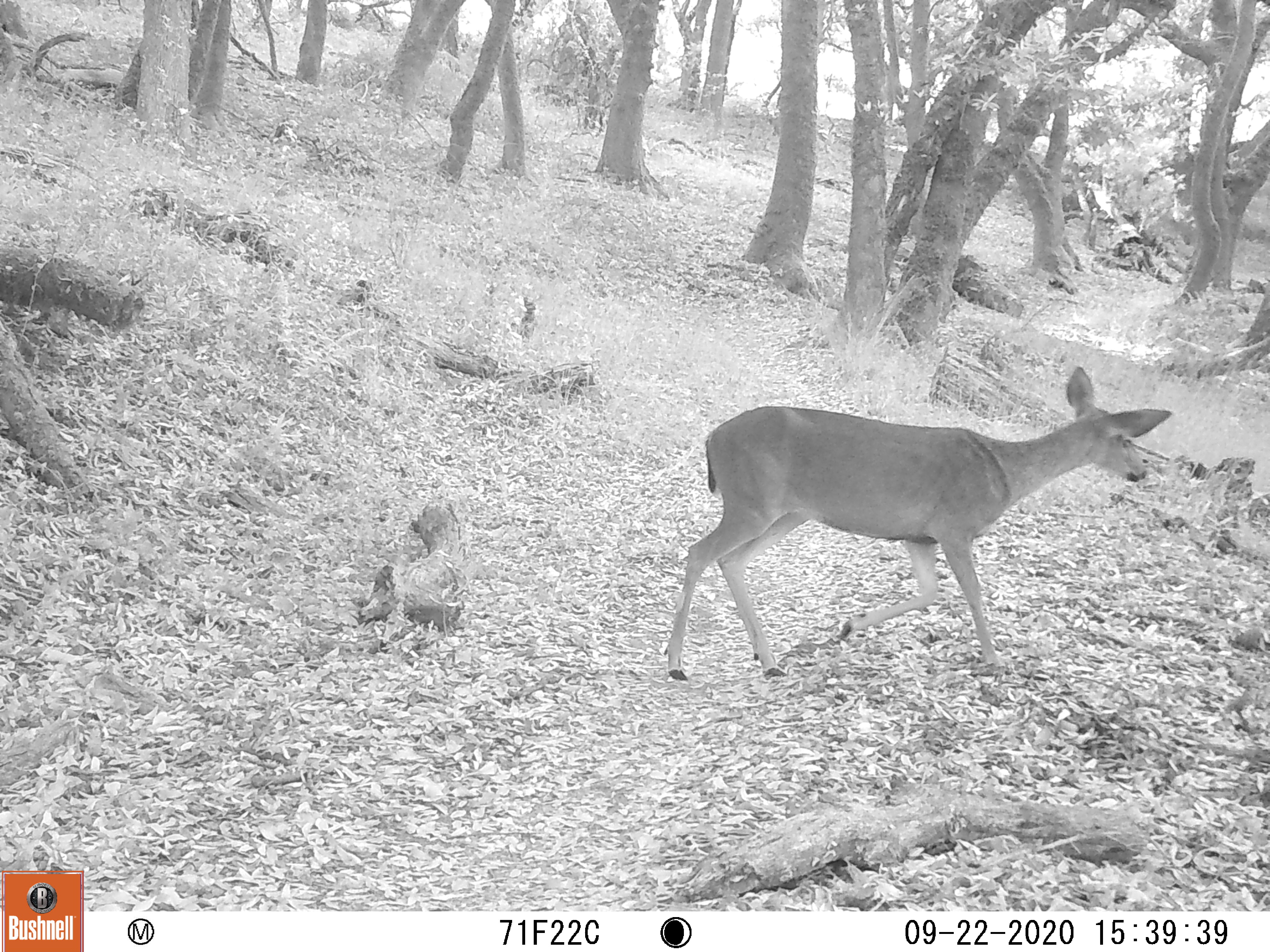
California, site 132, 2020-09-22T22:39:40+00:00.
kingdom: Animalia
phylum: Chordata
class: Mammalia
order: Artiodactyla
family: Cervidae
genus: Odocoileus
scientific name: Odocoileus hemionus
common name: mule deer